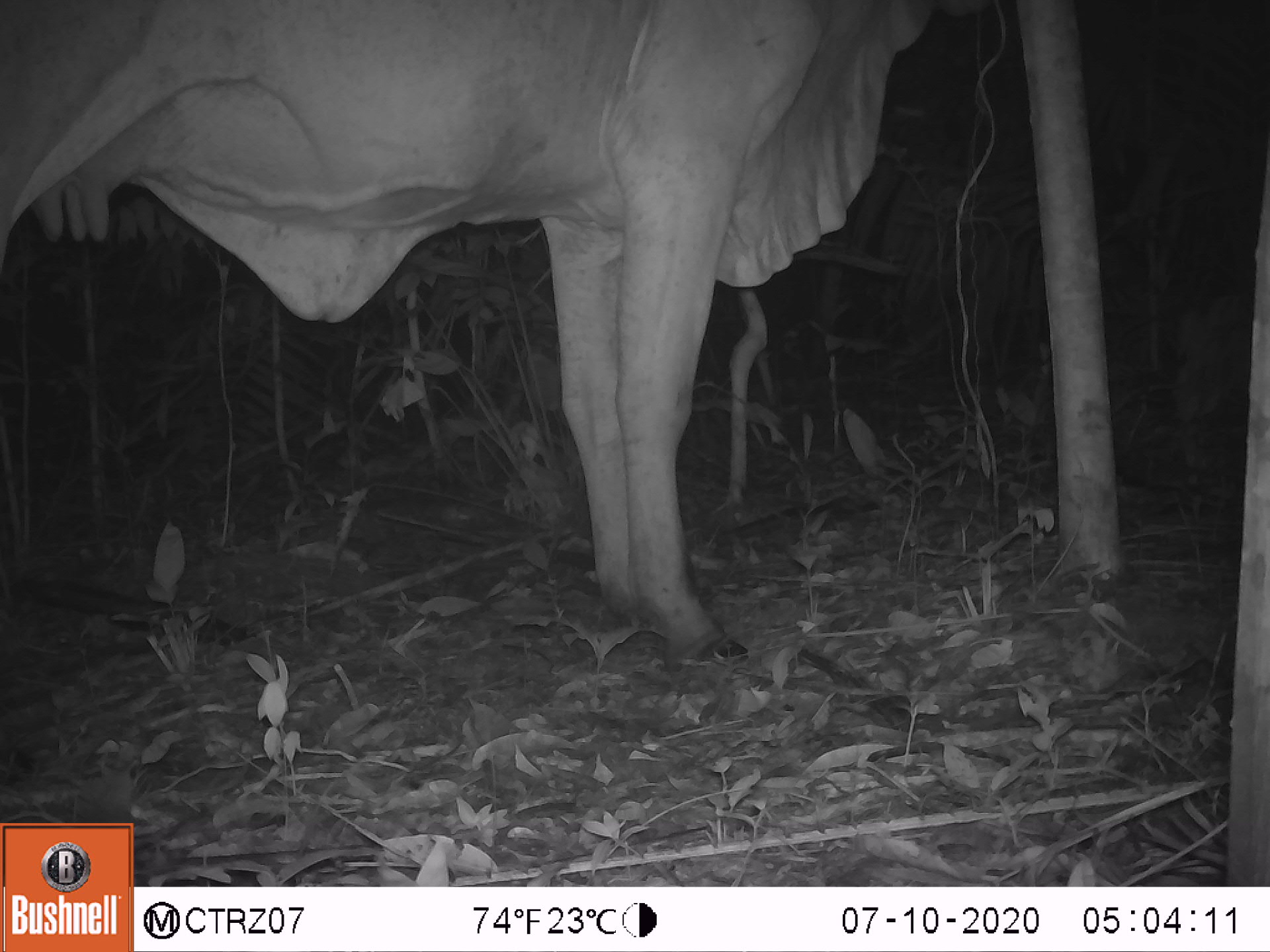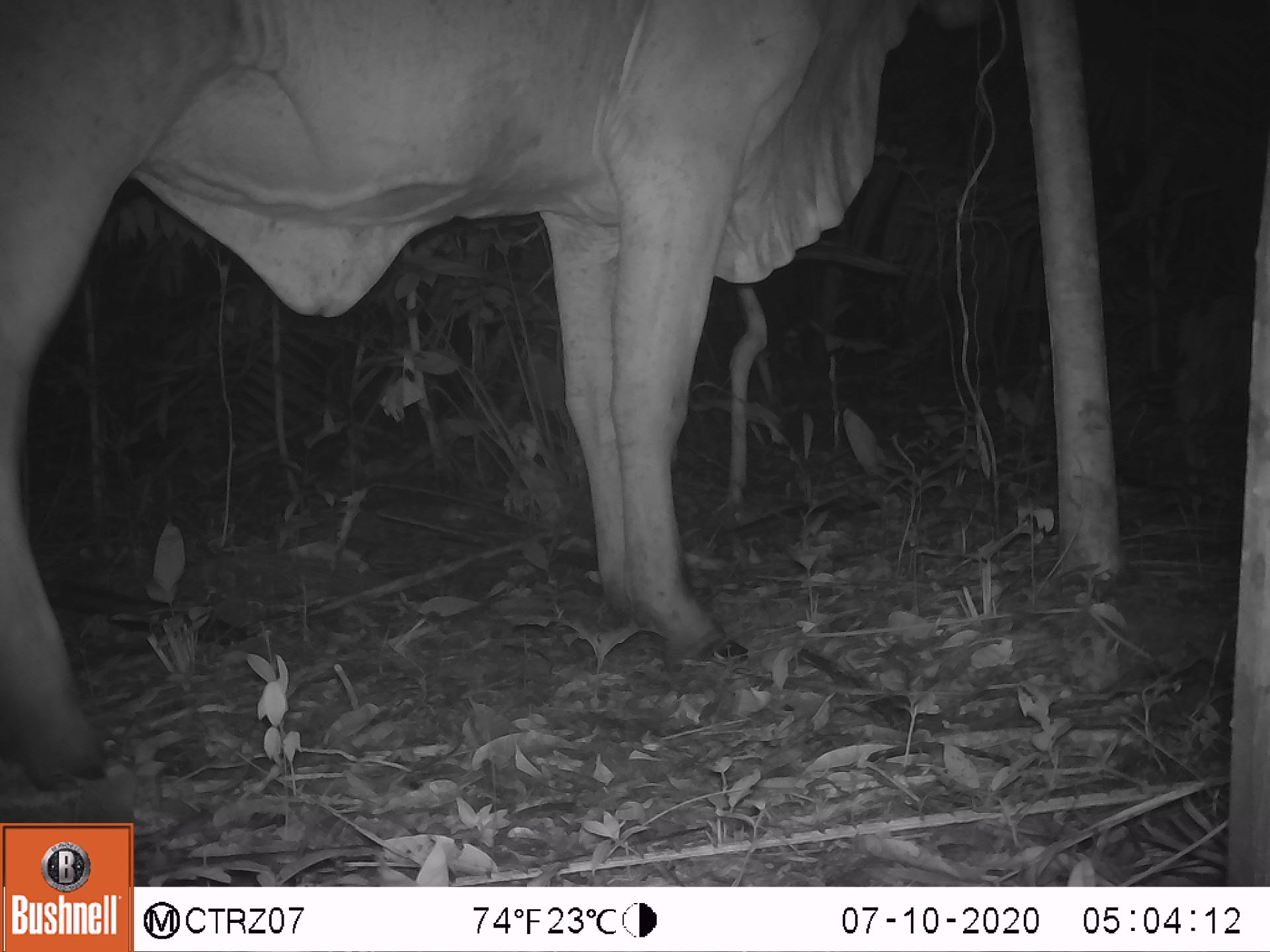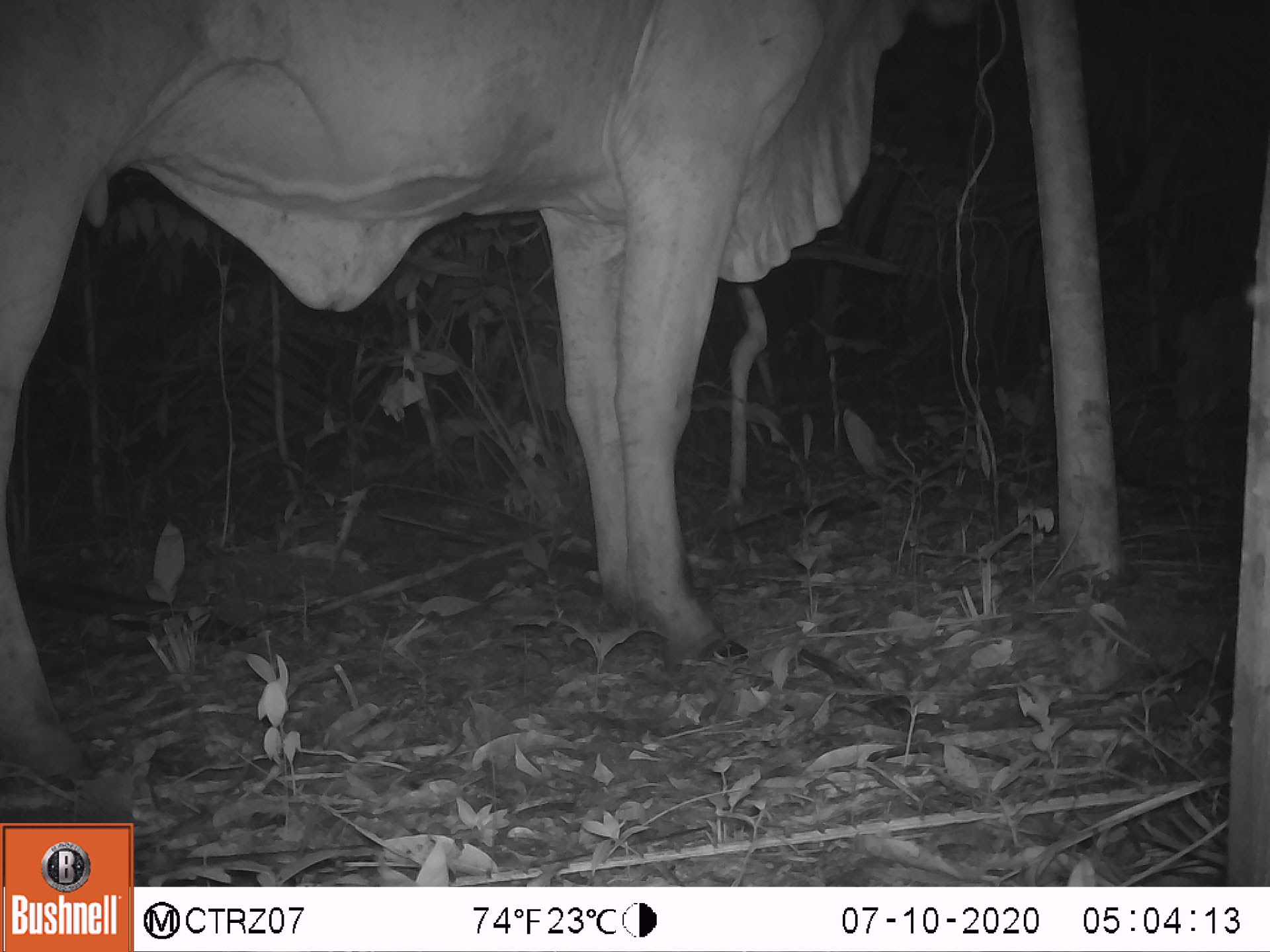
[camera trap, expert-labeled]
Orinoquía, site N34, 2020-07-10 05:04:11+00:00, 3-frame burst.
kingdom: Animalia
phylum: Chordata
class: Mammalia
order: Artiodactyla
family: Bovidae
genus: Bos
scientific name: Bos taurus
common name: cow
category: cattle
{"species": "cattle (cow) (Bos taurus)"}